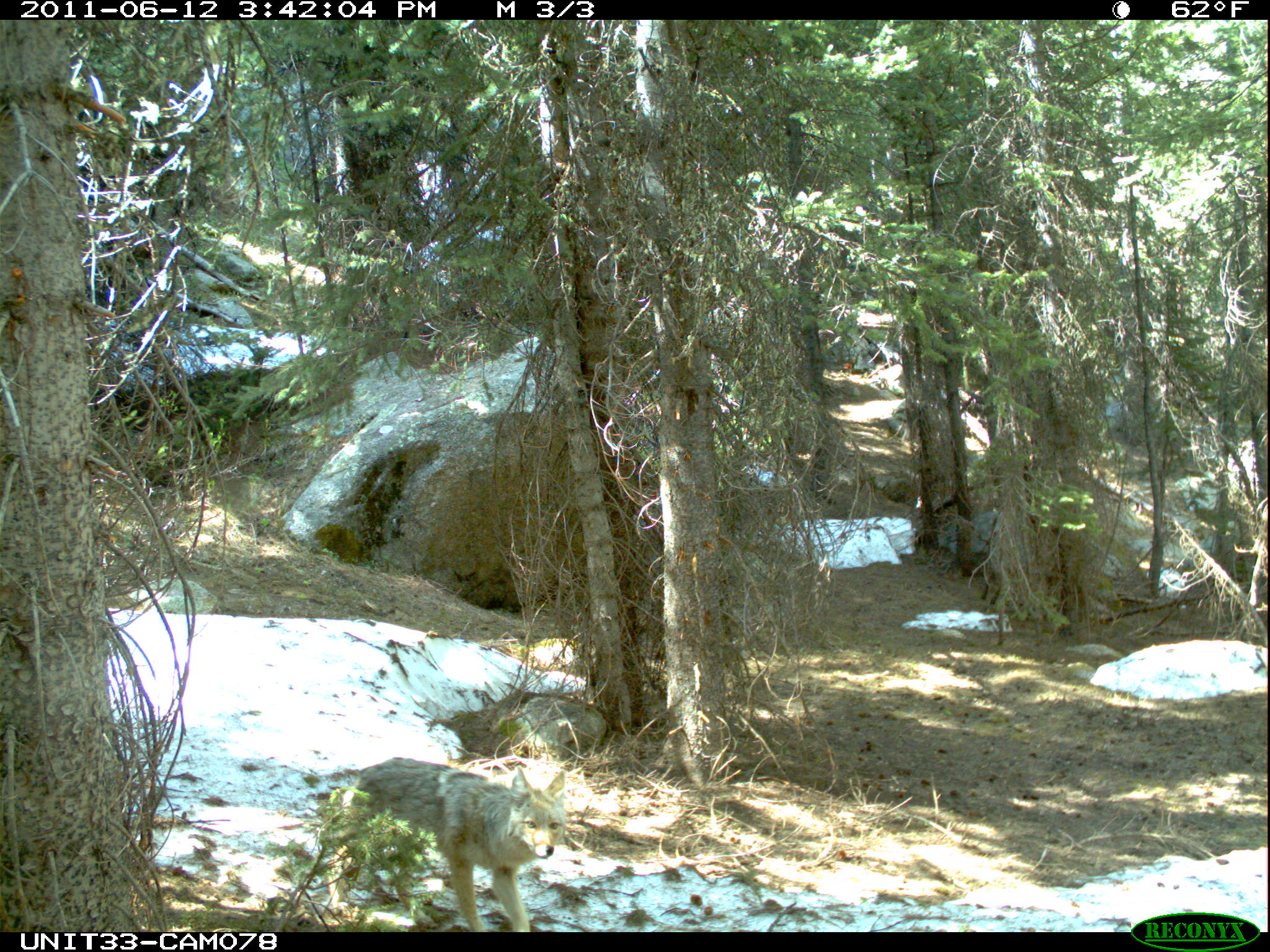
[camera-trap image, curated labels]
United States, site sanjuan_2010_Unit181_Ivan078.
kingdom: Animalia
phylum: Chordata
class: Mammalia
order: Carnivora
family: Canidae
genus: Canis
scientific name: Canis latrans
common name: coyote